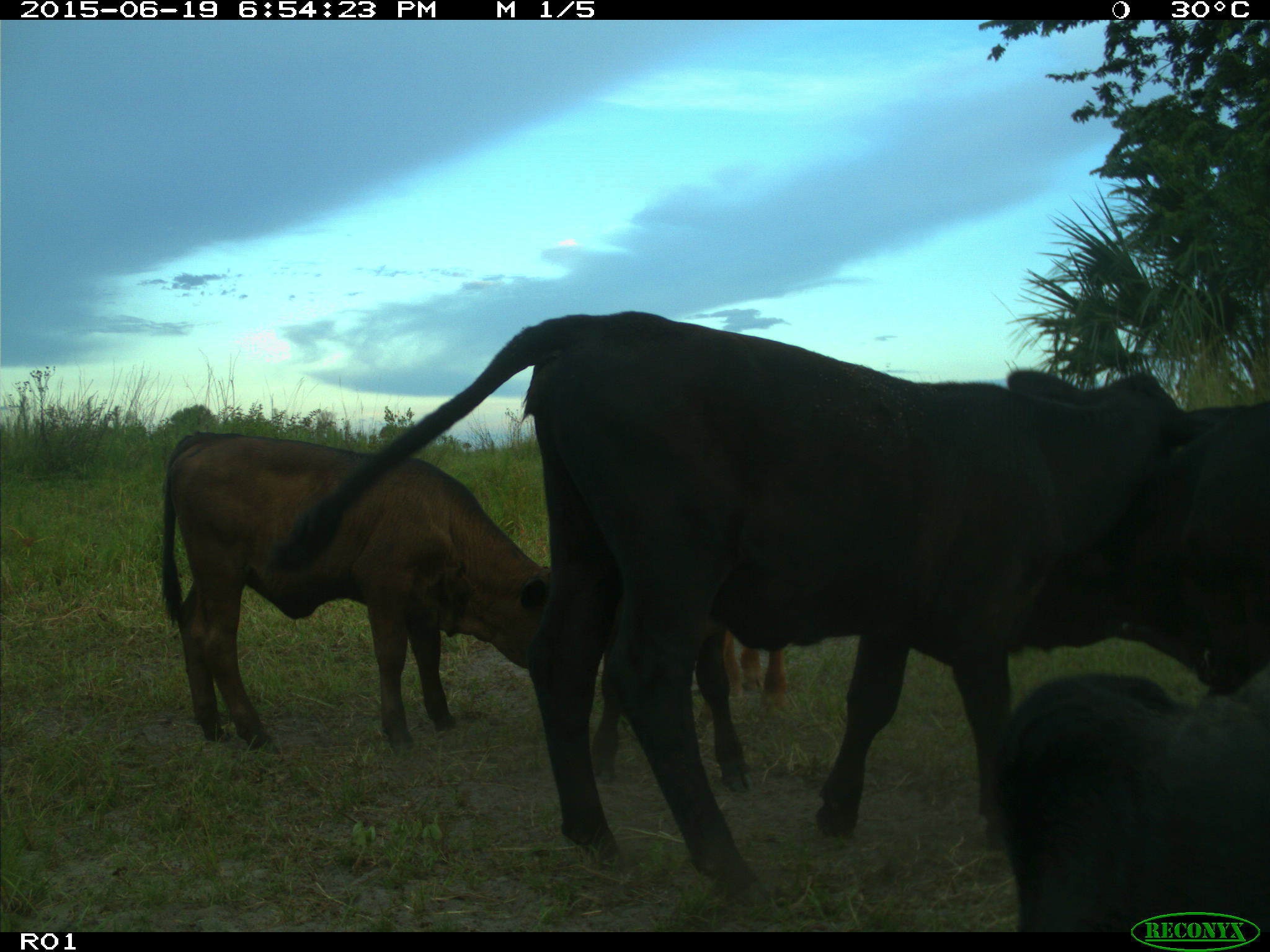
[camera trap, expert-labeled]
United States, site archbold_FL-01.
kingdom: Animalia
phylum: Chordata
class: Mammalia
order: Artiodactyla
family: Bovidae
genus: Bos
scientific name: Bos taurus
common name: domestic cow